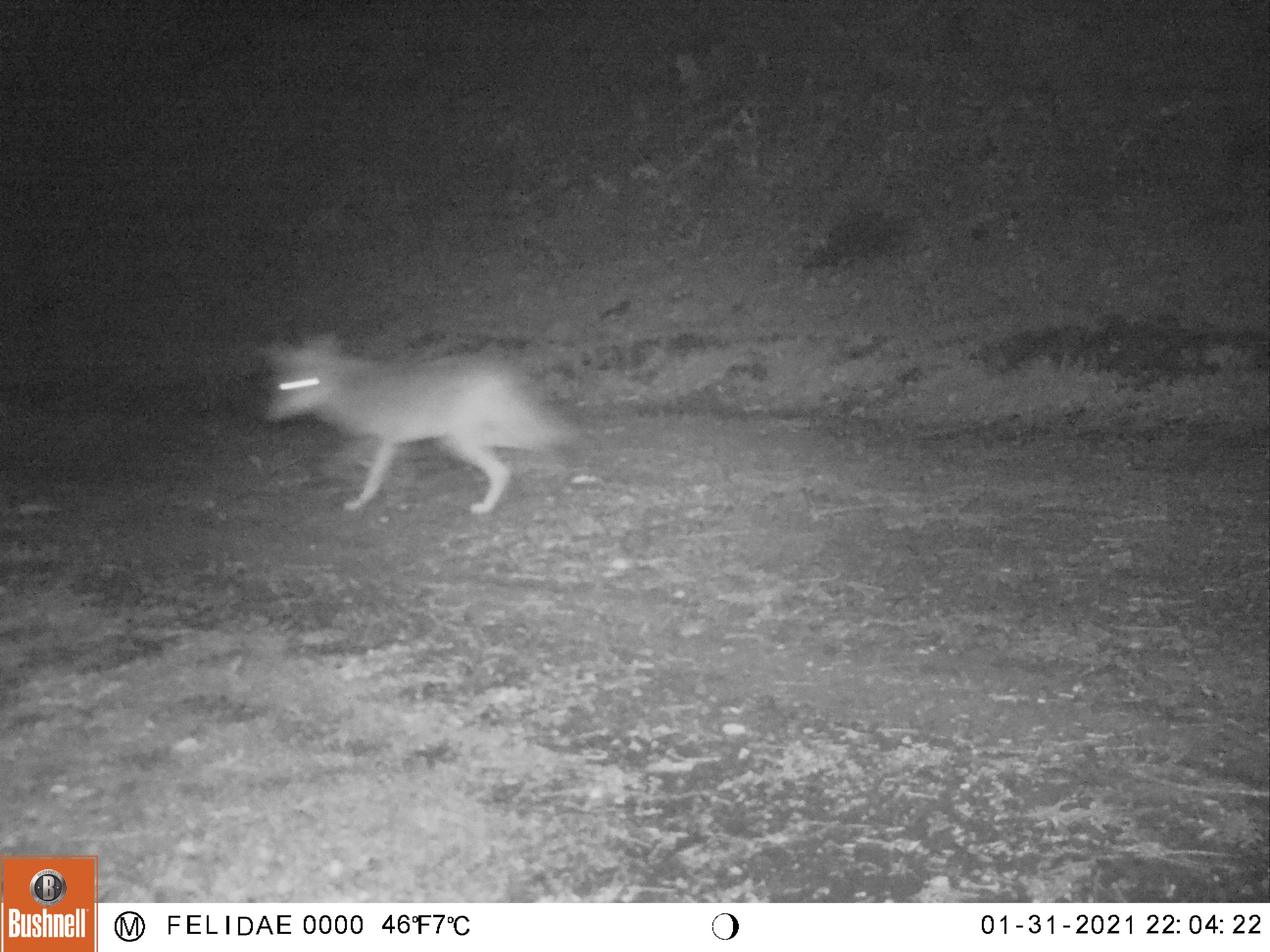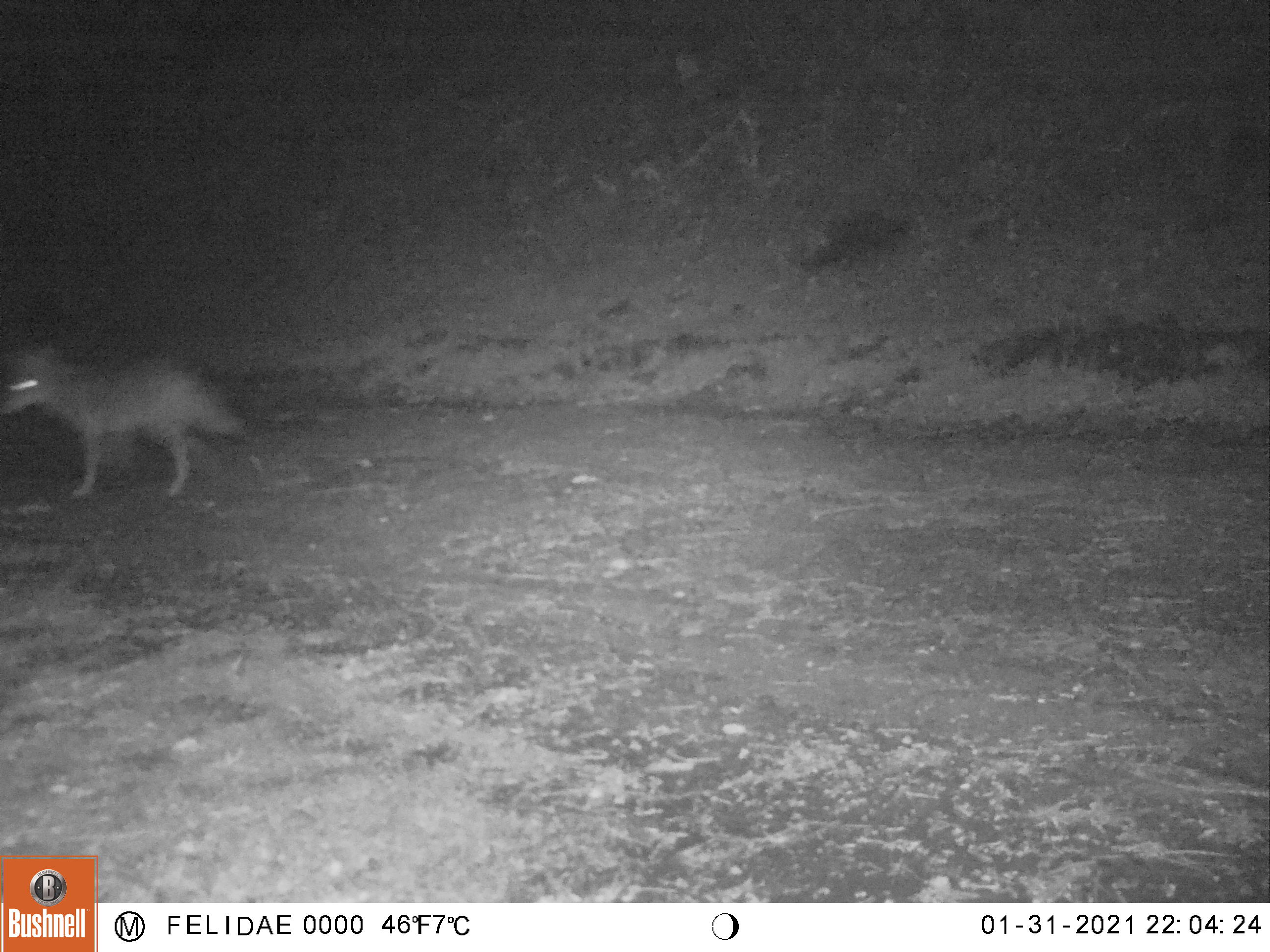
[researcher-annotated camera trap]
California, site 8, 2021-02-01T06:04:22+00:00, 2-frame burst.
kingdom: Animalia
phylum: Chordata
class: Mammalia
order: Carnivora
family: Canidae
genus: Canis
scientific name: Canis latrans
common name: coyote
Coyote (Canis latrans).